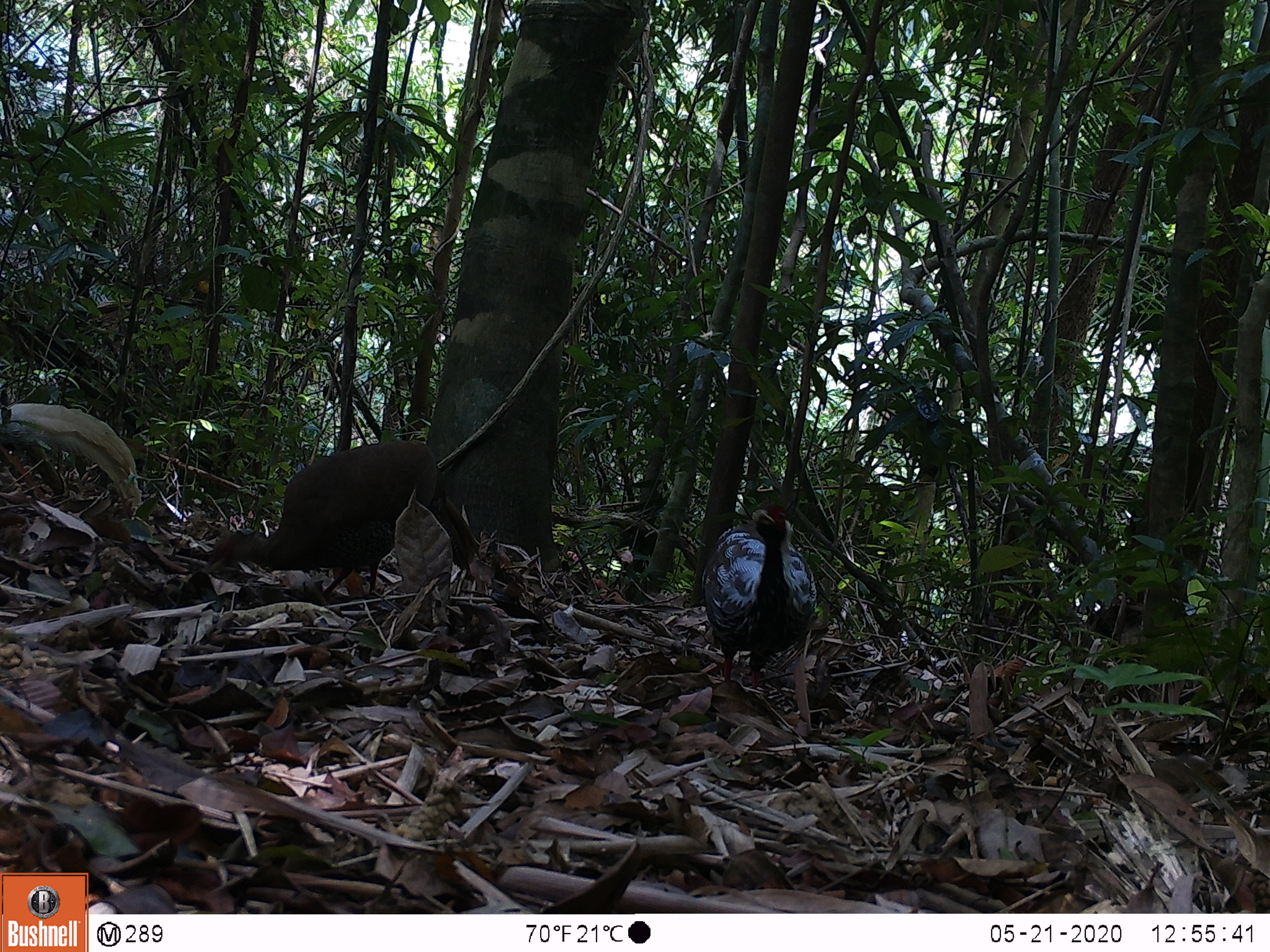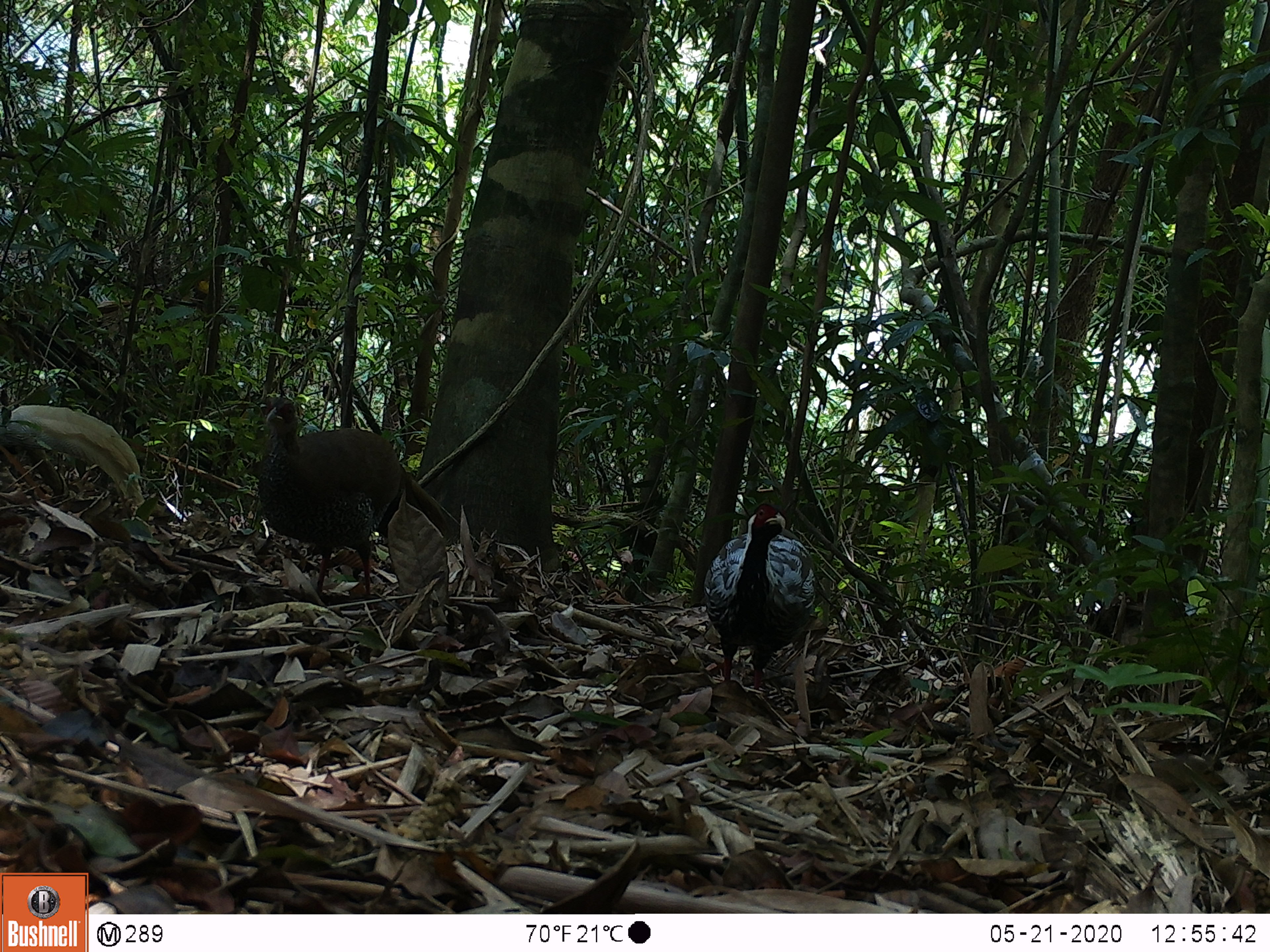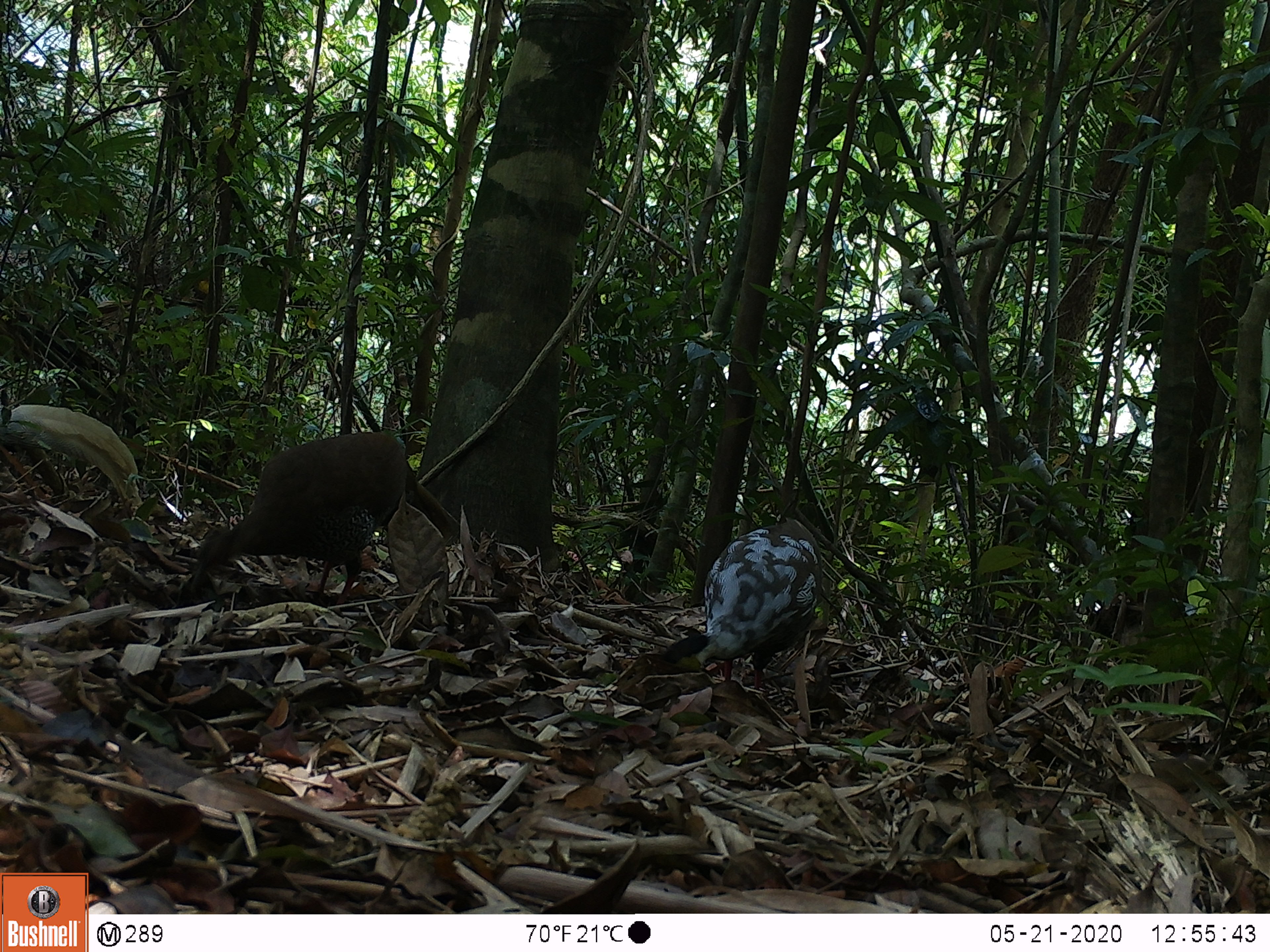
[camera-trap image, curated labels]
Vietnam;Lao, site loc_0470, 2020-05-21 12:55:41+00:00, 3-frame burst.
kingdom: Animalia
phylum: Chordata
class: Aves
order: Galliformes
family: Phasianidae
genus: Lophura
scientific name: Lophura nycthemera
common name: silver pheasant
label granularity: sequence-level